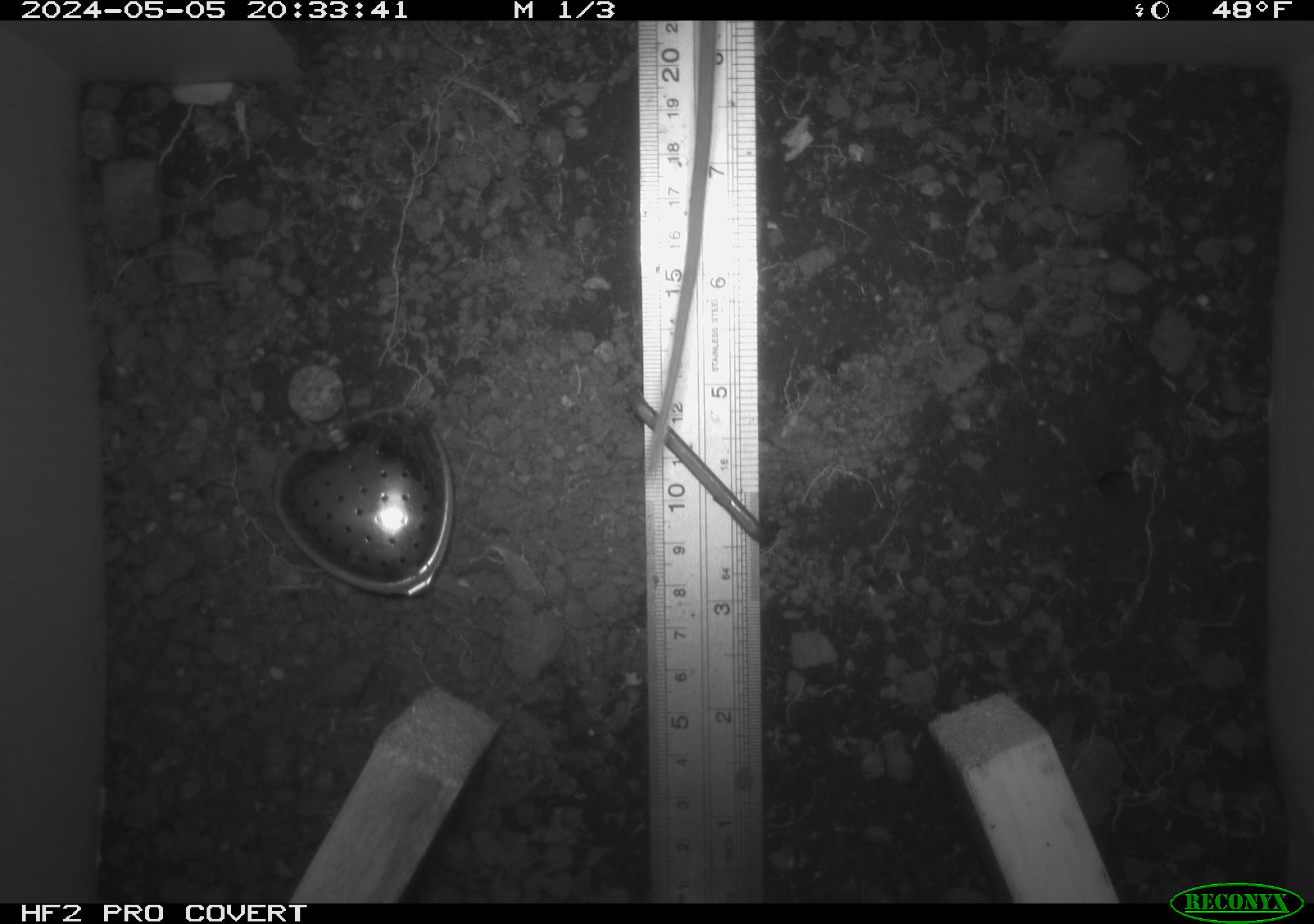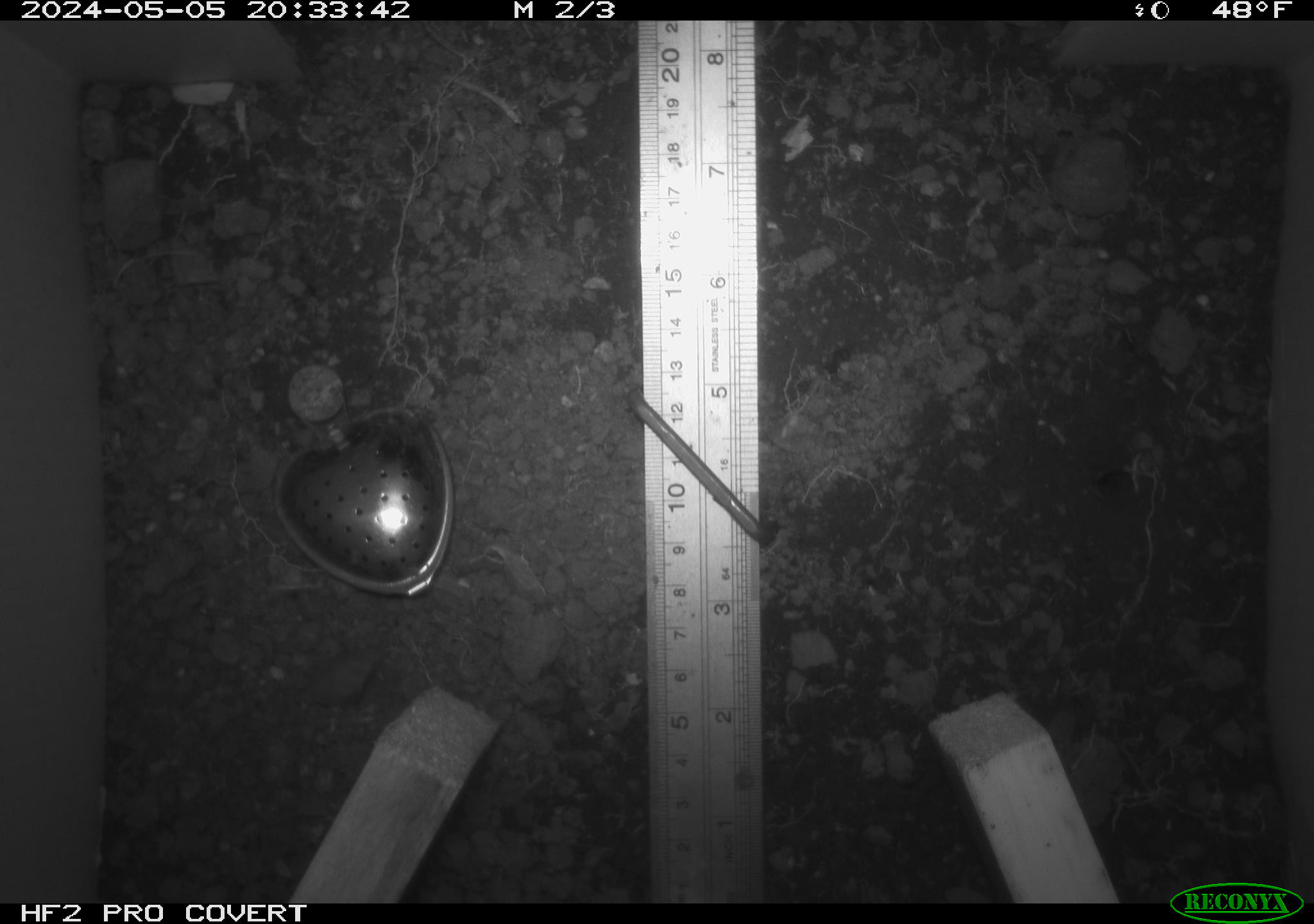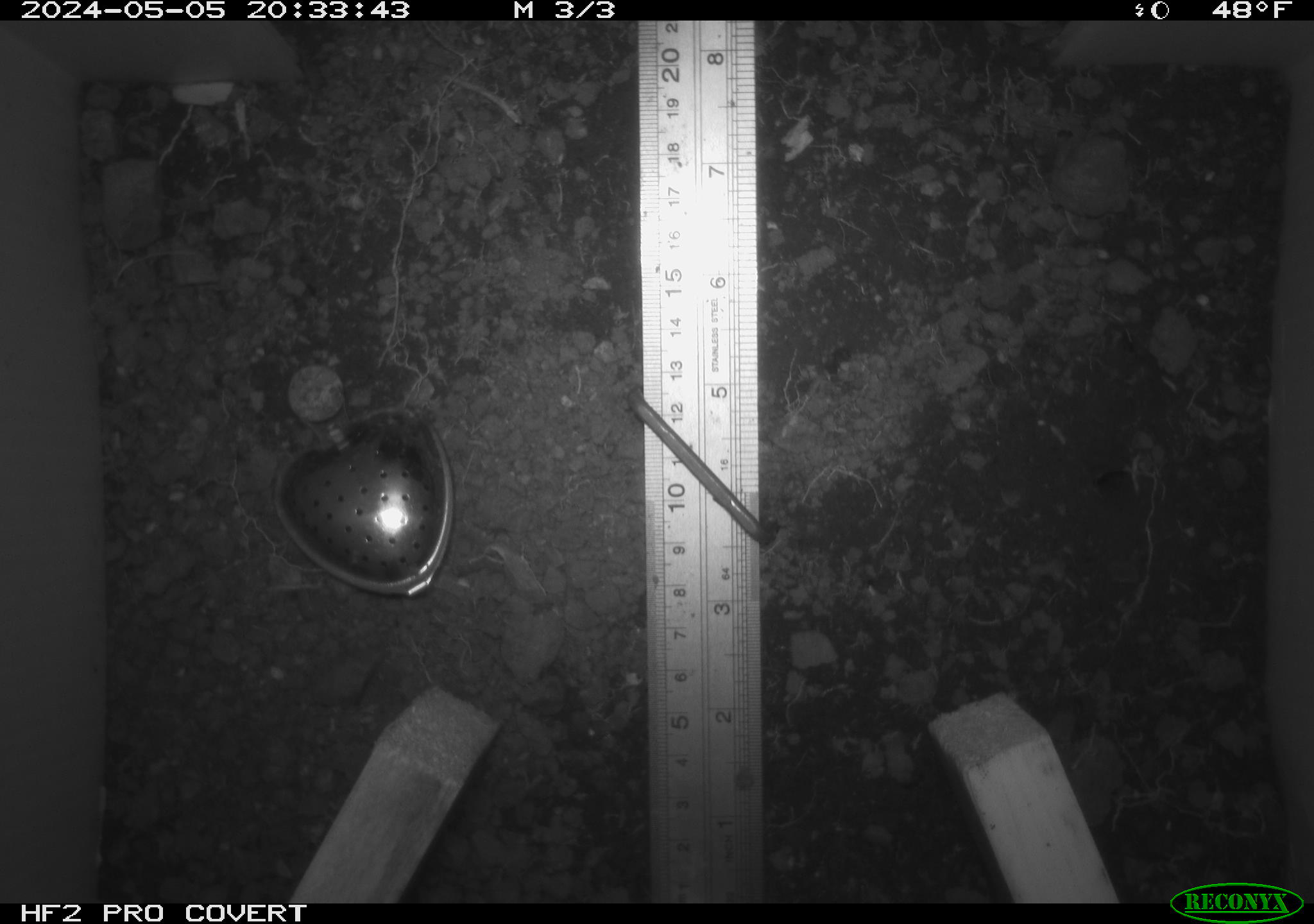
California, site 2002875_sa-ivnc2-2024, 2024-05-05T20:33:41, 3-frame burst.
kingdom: Animalia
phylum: Chordata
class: Mammalia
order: Rodentia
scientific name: Rodentia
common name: rodent